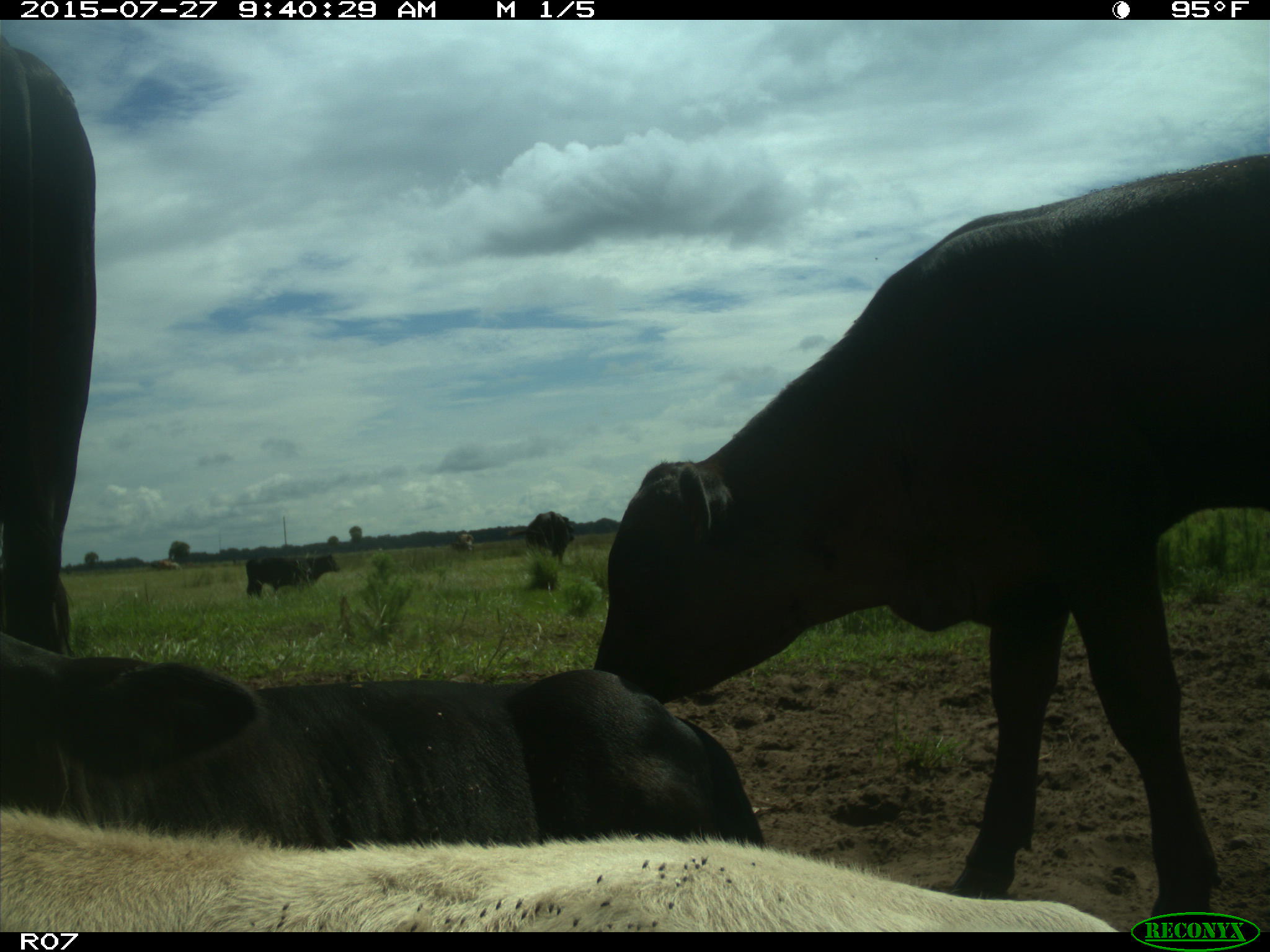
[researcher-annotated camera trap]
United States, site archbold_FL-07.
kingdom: Animalia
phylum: Chordata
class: Mammalia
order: Artiodactyla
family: Bovidae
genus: Bos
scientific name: Bos taurus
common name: domestic cow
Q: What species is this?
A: Bos taurus (domestic cow).